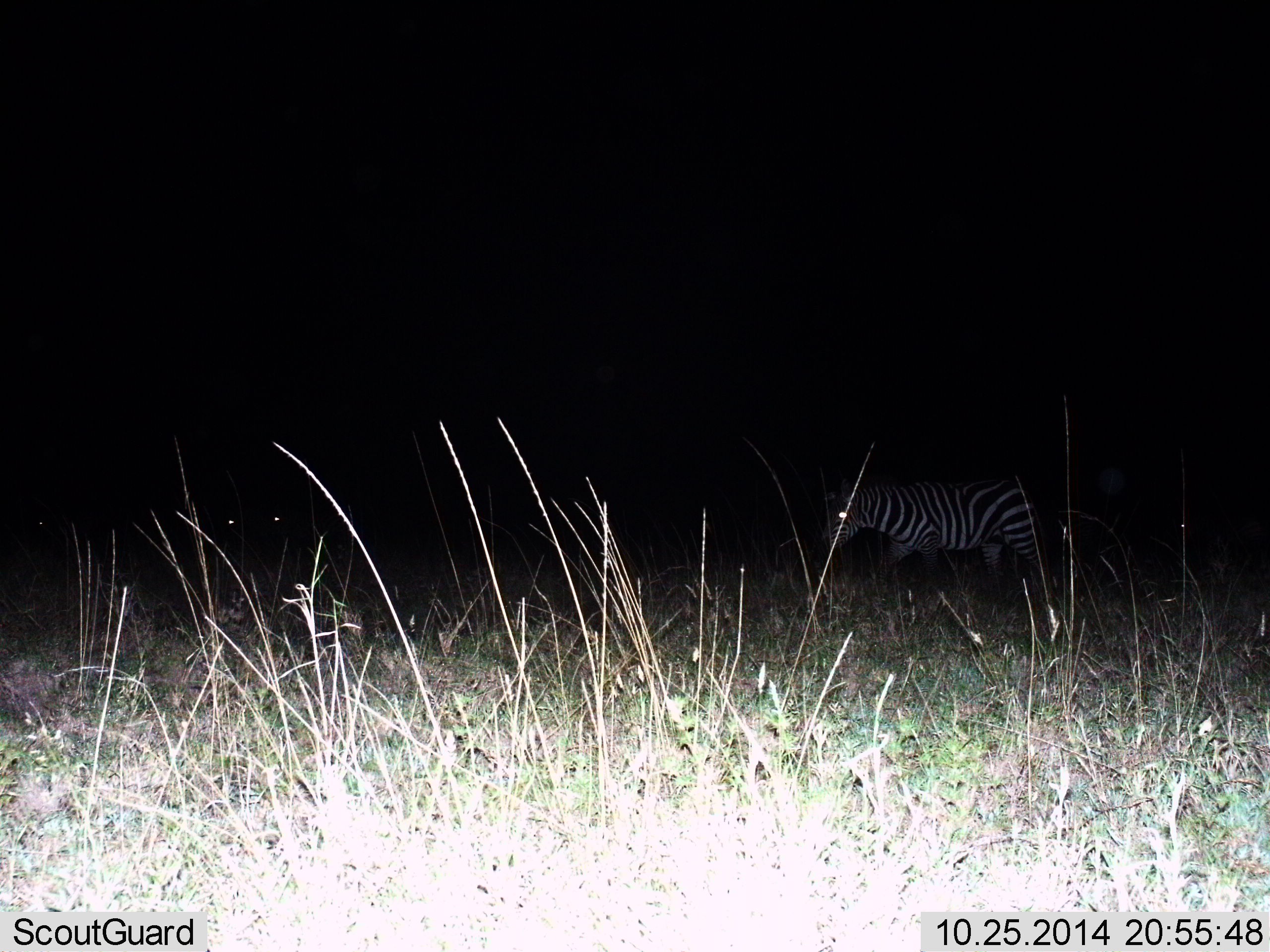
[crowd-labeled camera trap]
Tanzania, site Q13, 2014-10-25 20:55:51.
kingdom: Animalia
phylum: Chordata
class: Mammalia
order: Perissodactyla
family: Equidae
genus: Equus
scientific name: Equus quagga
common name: plains zebra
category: zebra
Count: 1.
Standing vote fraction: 20%.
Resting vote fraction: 0%.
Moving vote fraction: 90%.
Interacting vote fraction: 0%.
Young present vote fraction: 0%.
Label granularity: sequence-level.